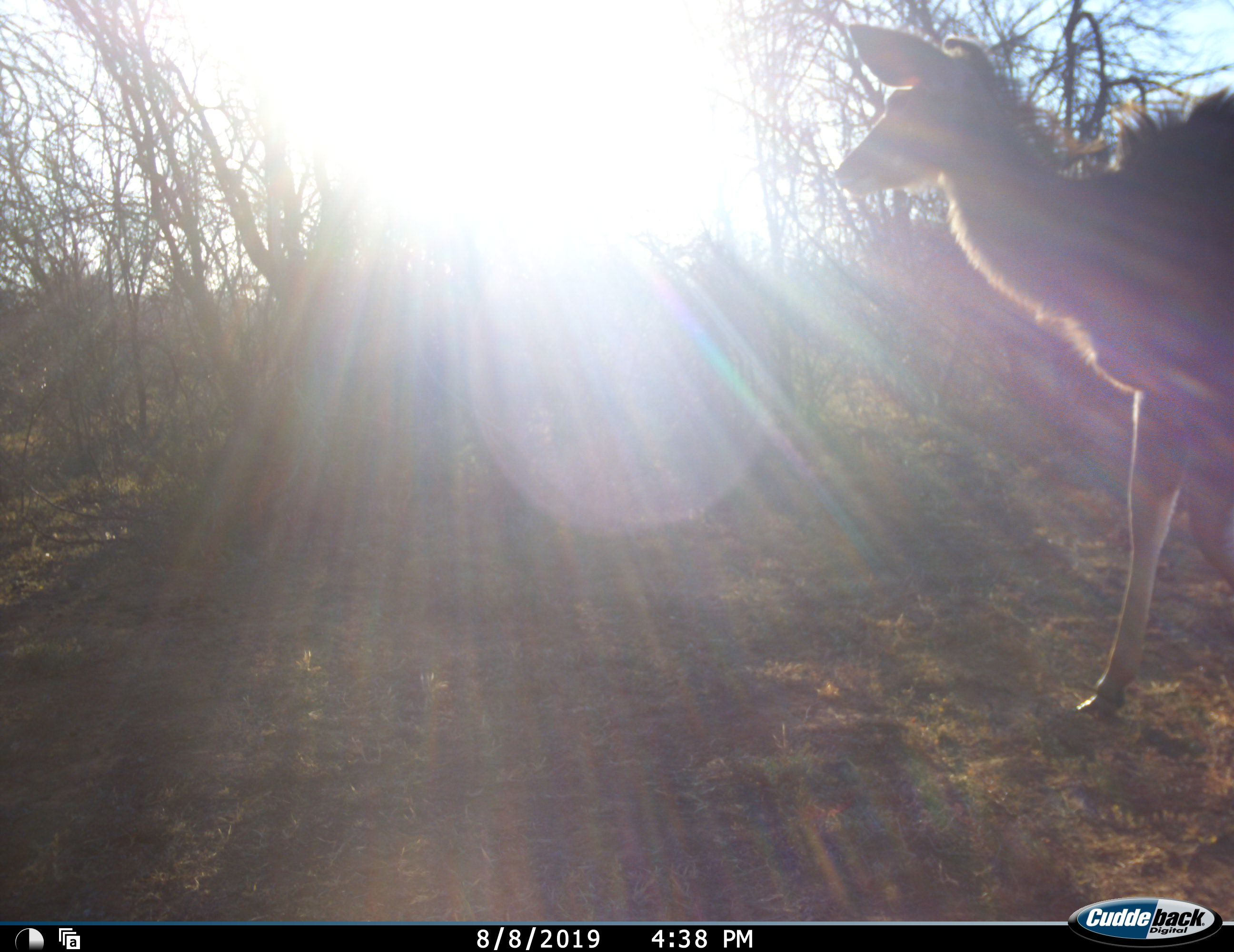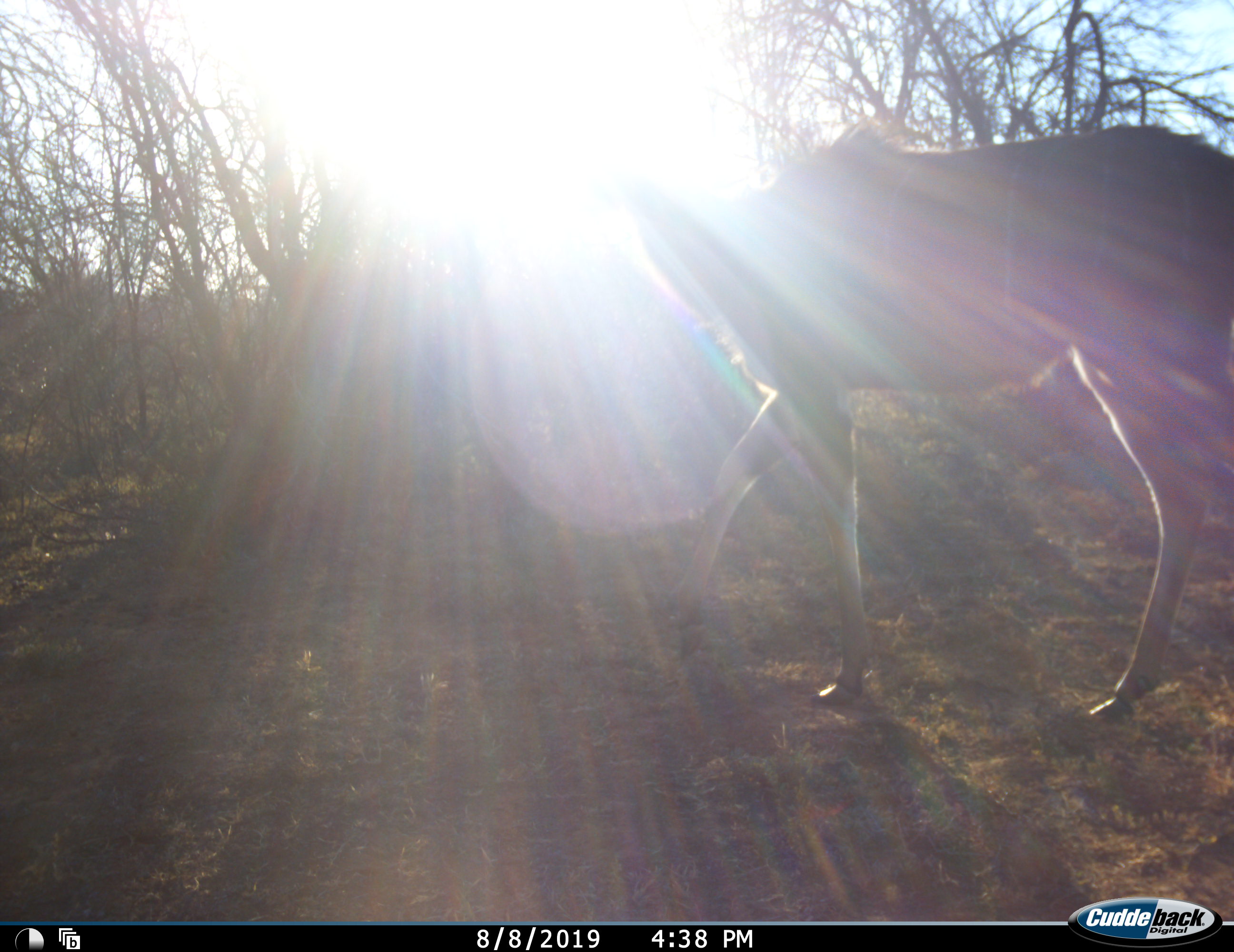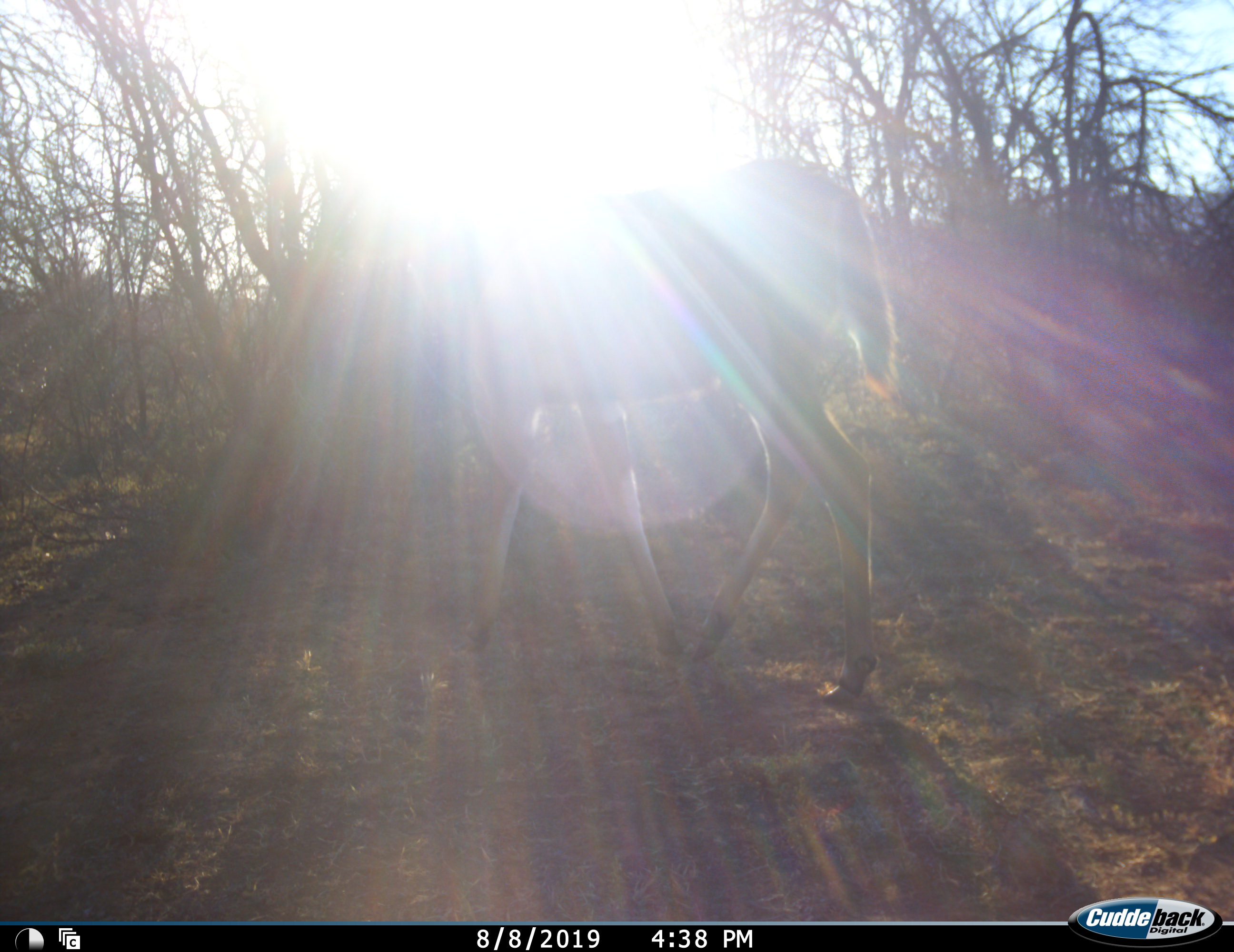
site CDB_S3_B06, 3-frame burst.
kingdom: Animalia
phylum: Chordata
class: Mammalia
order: Artiodactyla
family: Bovidae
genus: Tragelaphus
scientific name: Tragelaphus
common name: kudu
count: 1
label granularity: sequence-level